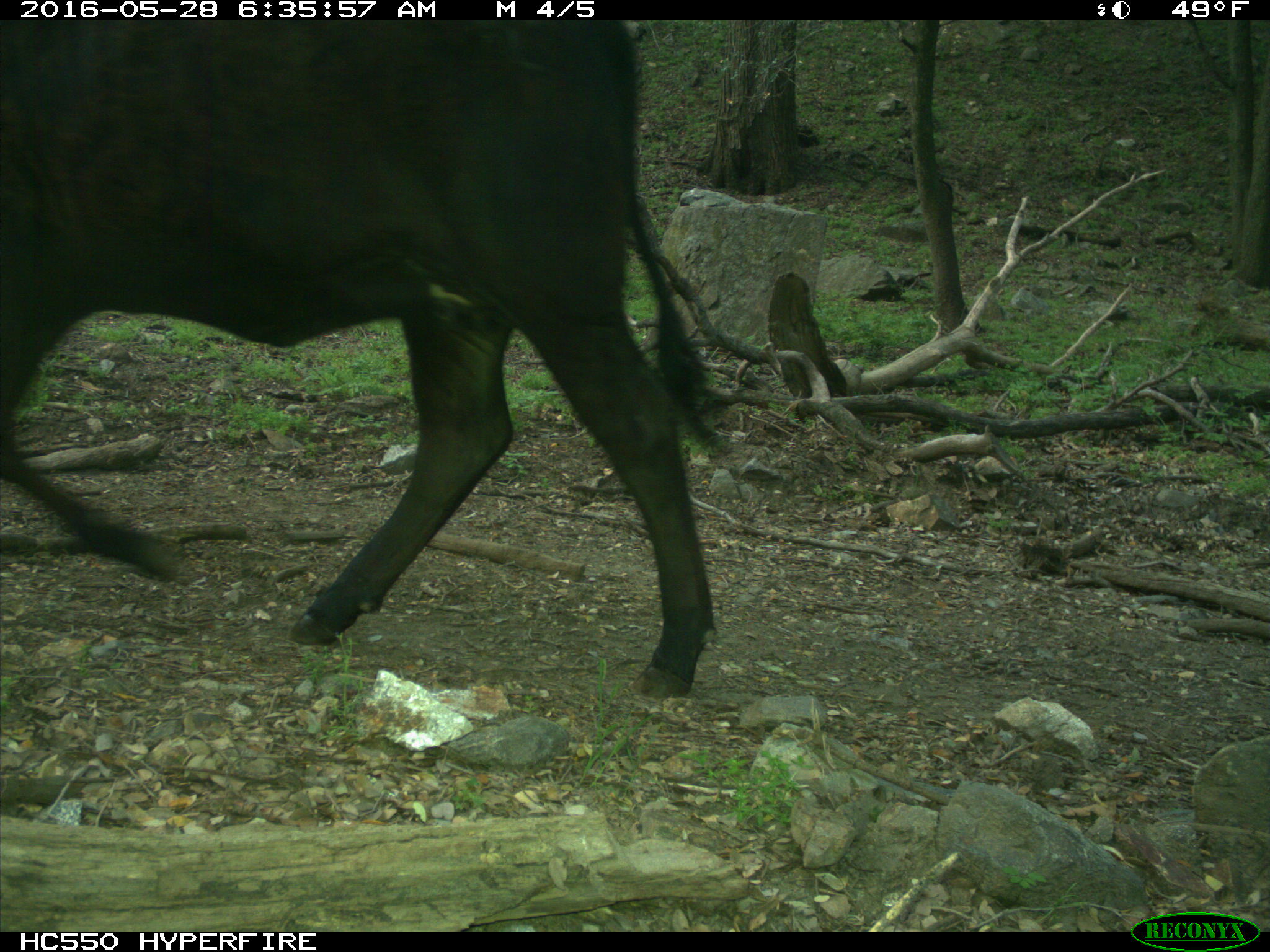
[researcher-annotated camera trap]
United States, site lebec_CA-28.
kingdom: Animalia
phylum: Chordata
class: Mammalia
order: Artiodactyla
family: Bovidae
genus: Bos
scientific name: Bos taurus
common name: domestic cow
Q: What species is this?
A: Bos taurus (domestic cow).